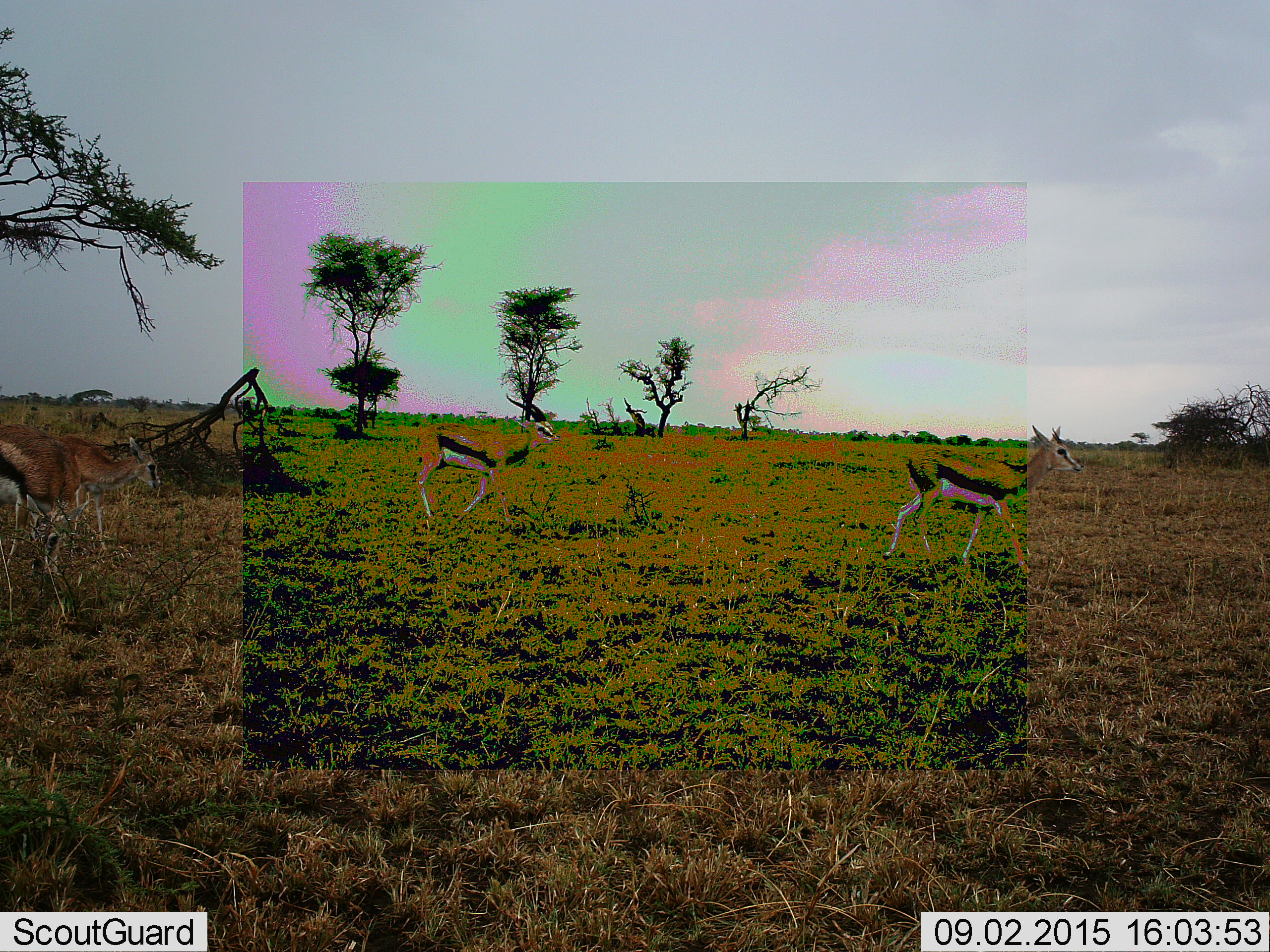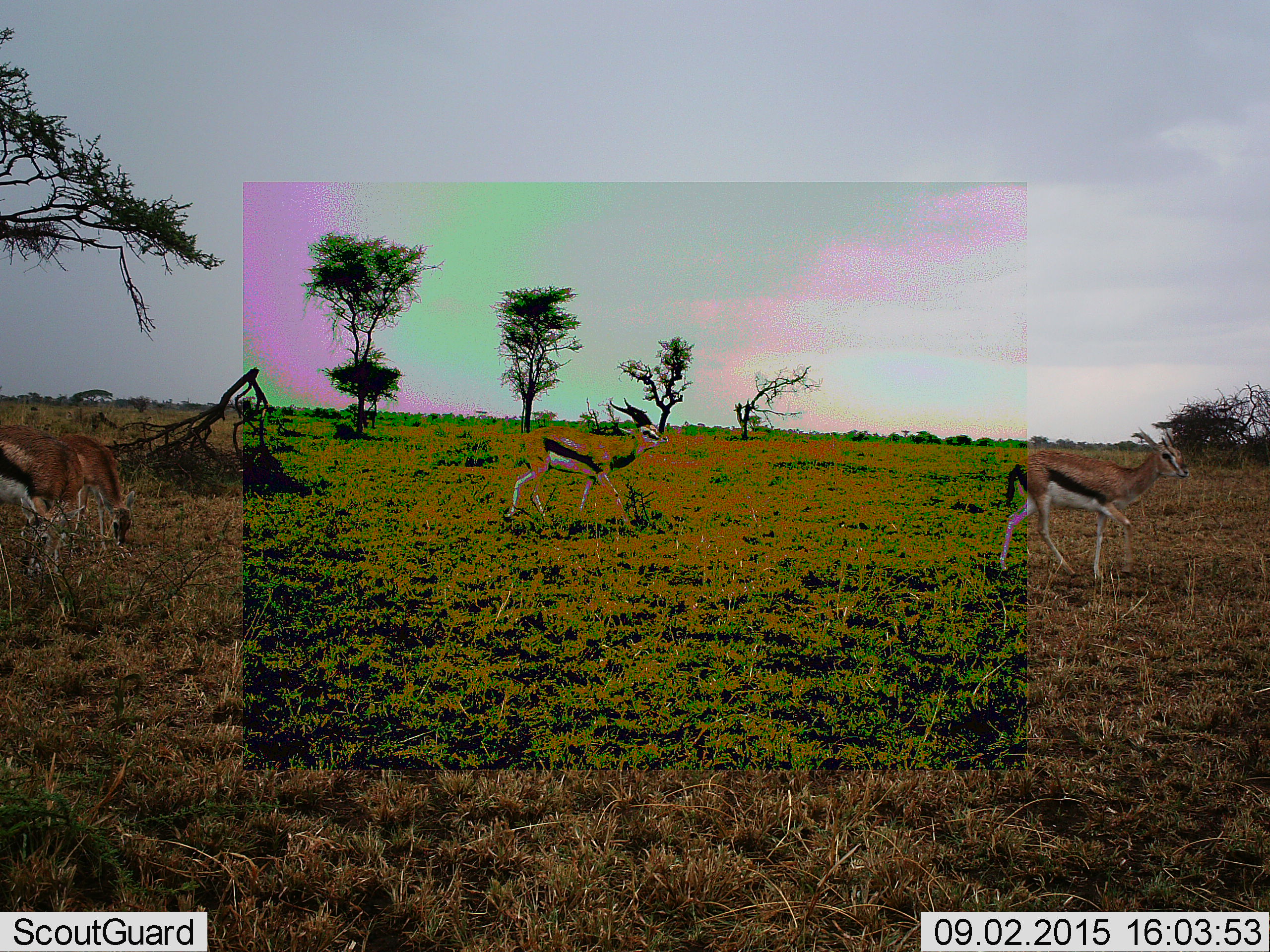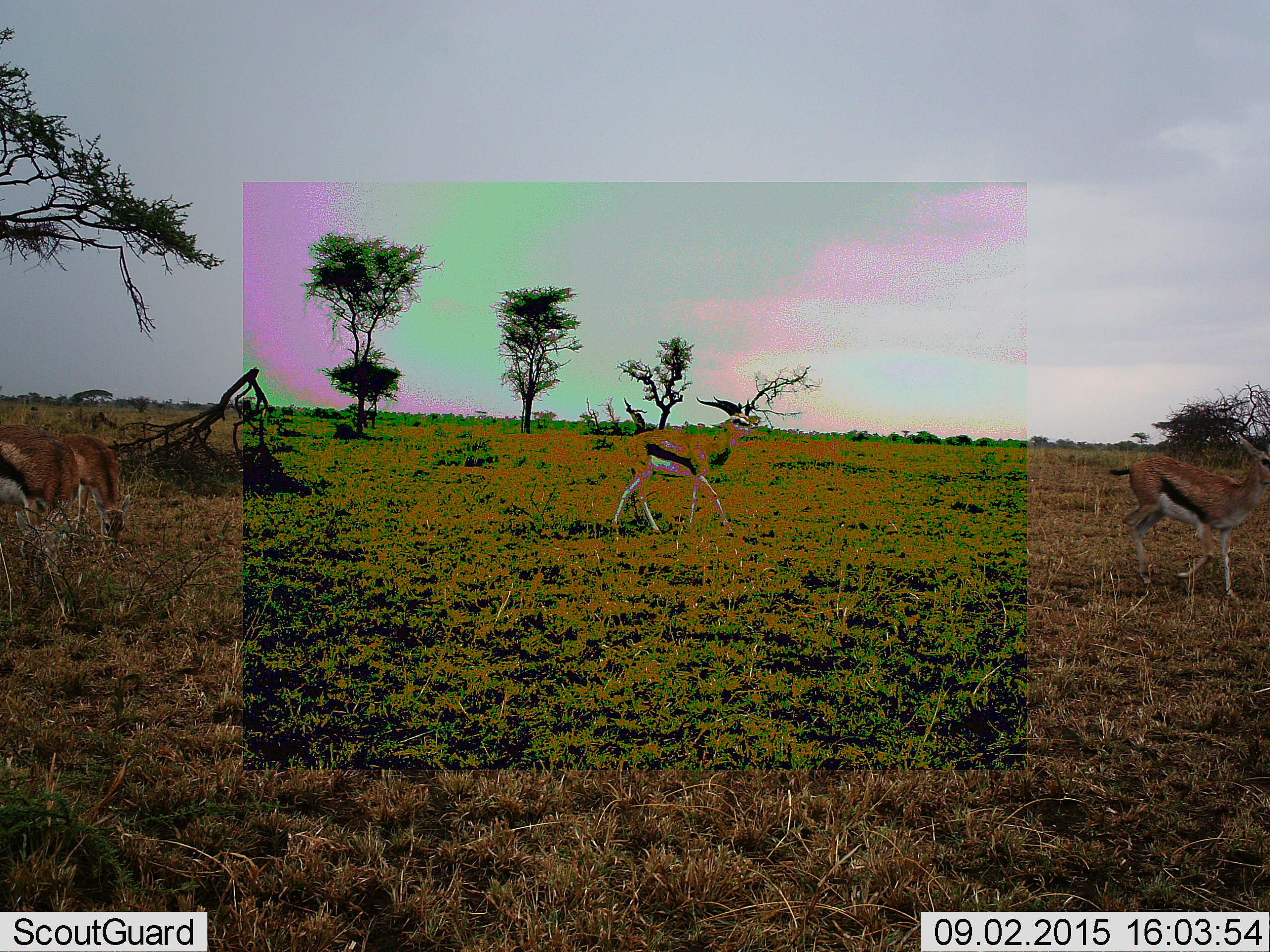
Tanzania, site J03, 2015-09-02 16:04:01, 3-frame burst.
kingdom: Animalia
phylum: Chordata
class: Mammalia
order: Artiodactyla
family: Bovidae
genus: Eudorcas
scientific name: Eudorcas thomsonii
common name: thomson's gazelle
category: gazellethomsons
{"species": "gazellethomsons (thomson's gazelle) (Eudorcas thomsonii)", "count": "4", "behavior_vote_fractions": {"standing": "50%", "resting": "0%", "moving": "100%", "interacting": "0%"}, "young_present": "20%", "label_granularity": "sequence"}